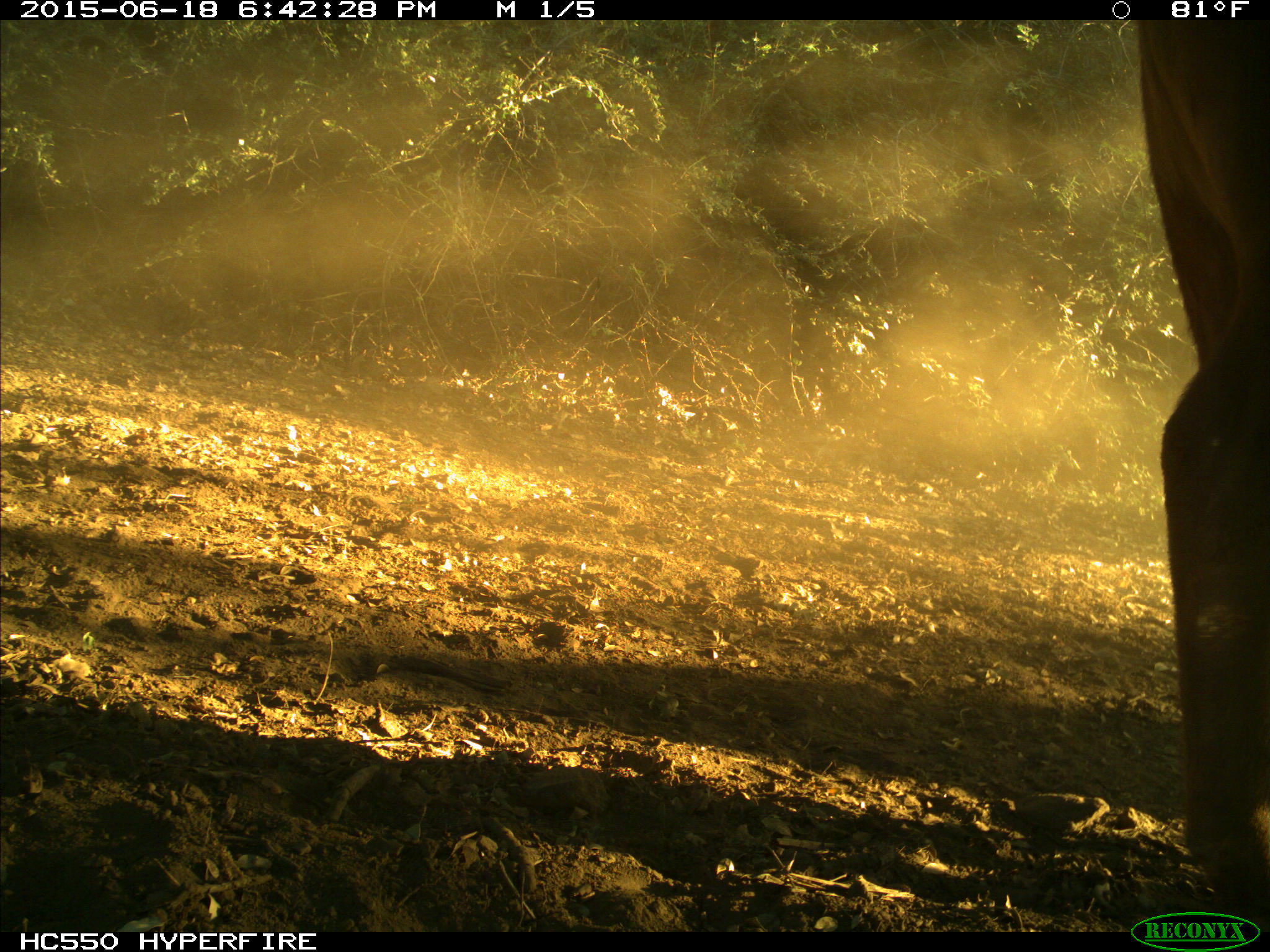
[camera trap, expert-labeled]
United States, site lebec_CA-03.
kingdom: Animalia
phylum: Chordata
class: Mammalia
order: Artiodactyla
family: Bovidae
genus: Bos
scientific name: Bos taurus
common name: domestic cow